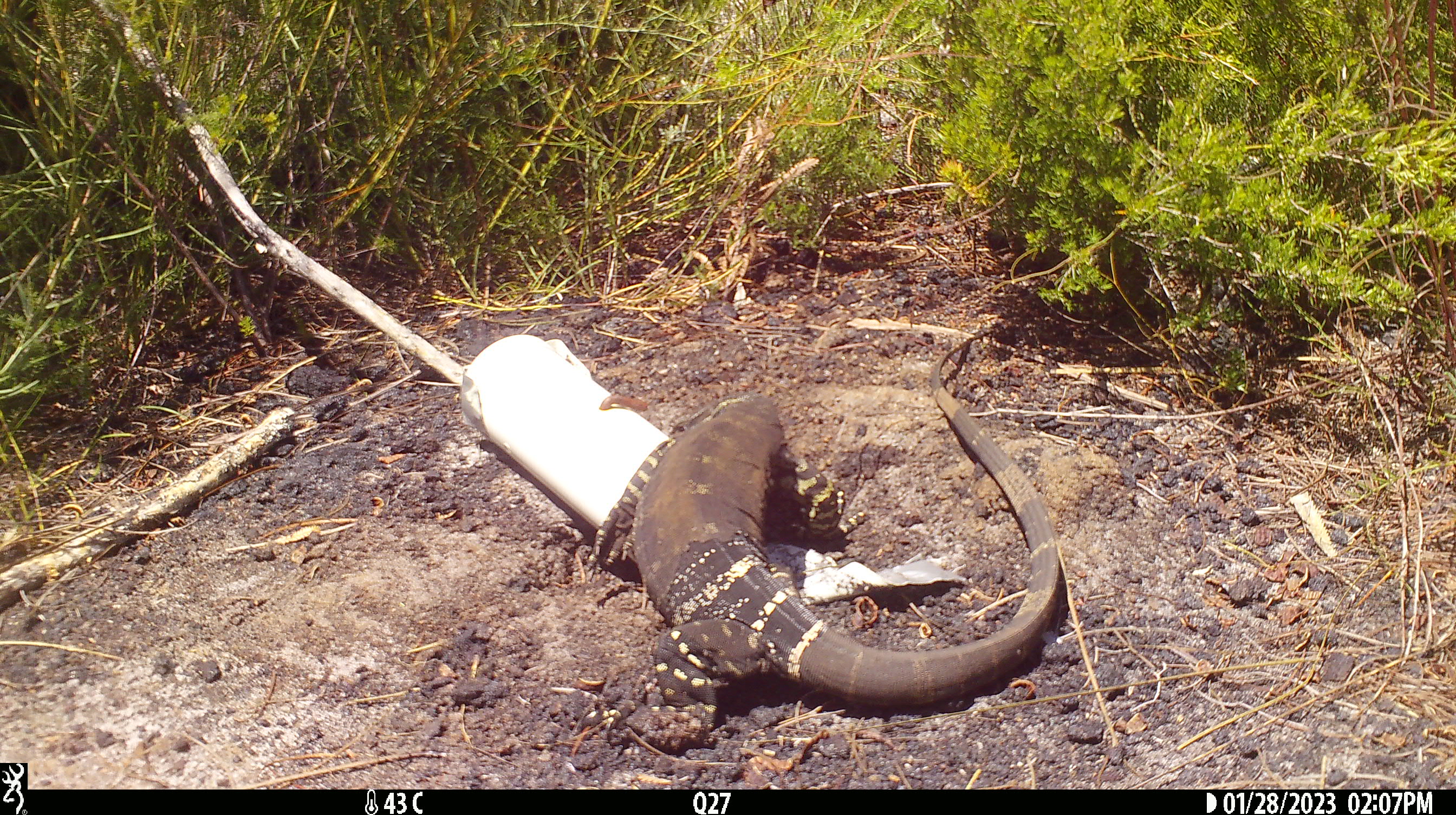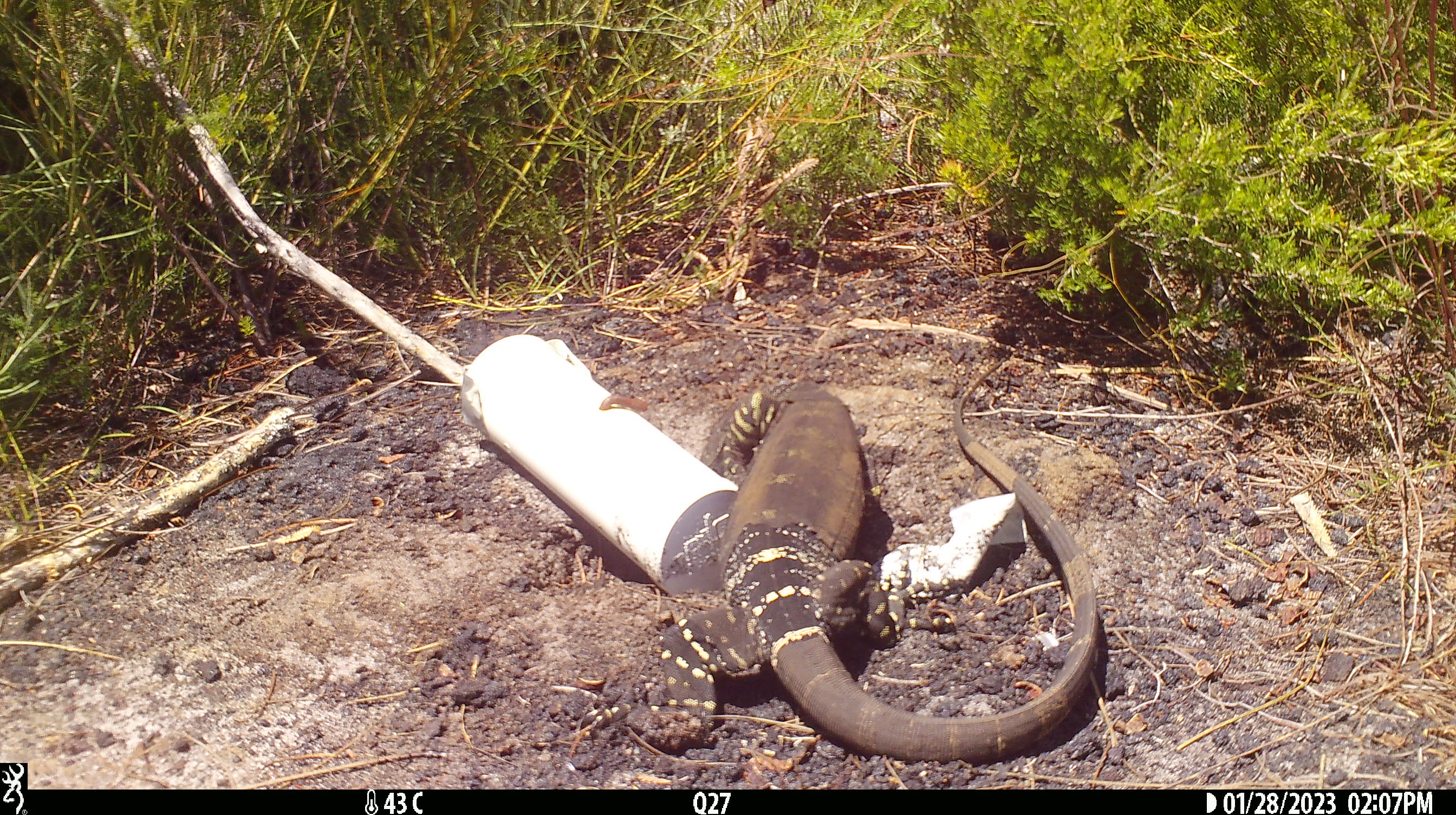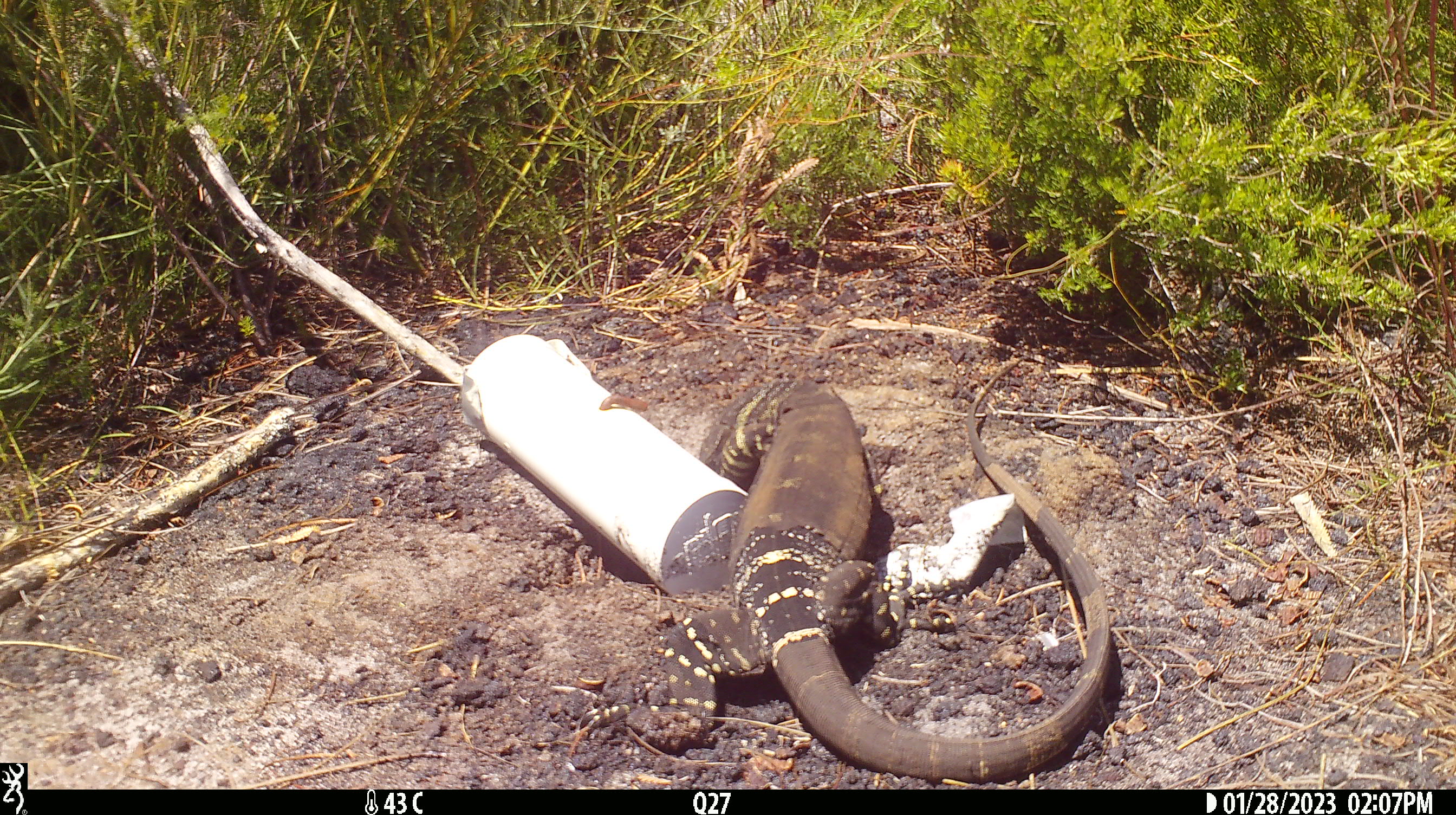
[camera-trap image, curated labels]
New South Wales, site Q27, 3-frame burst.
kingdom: Animalia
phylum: Chordata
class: Reptilia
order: Squamata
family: Varanidae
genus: Varanus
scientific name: Varanus varius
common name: lace monitor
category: goanna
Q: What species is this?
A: Goanna (lace monitor) (Varanus varius).